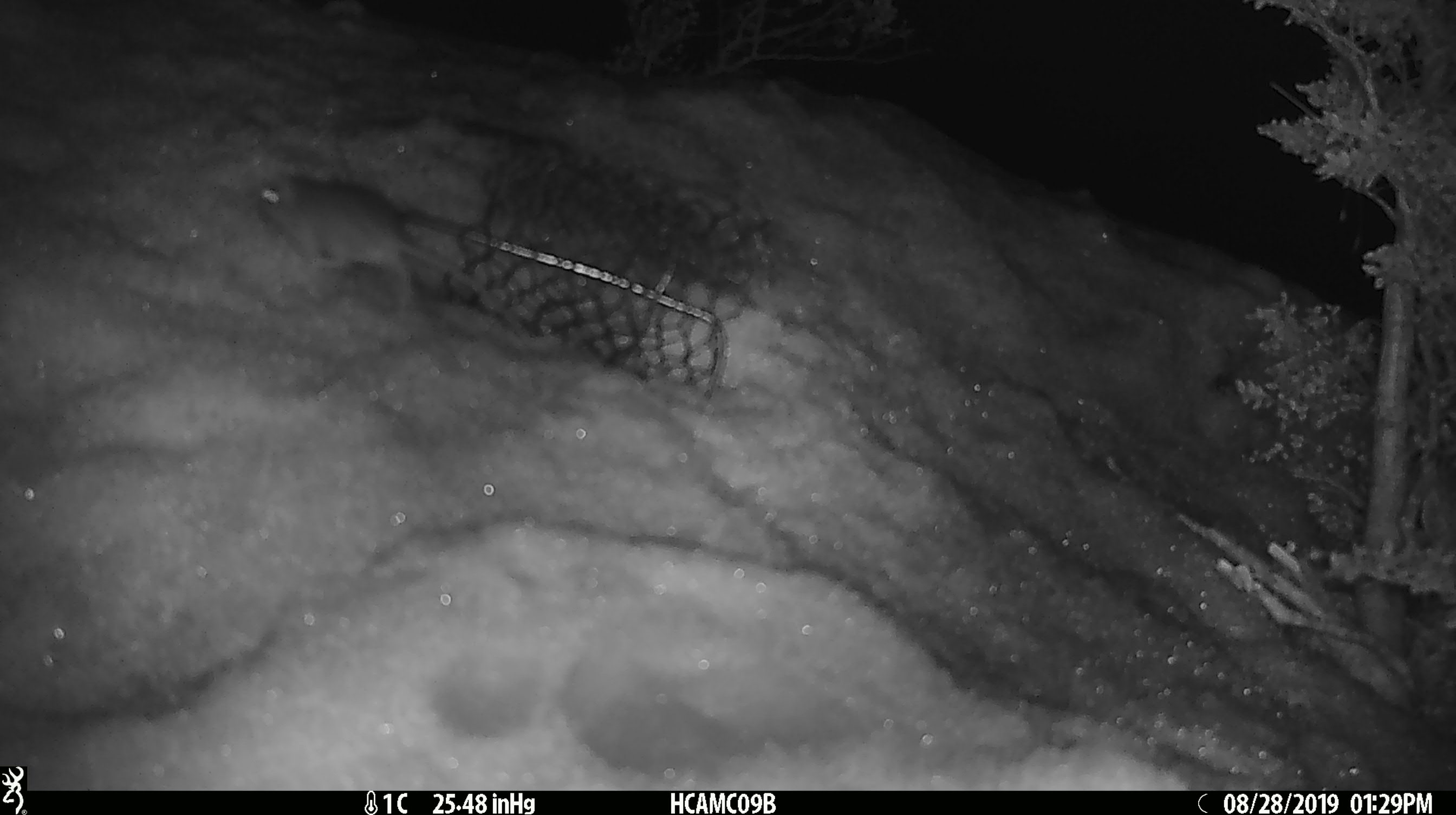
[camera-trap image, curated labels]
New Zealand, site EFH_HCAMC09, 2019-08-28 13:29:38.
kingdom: Animalia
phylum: Chordata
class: Mammalia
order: Rodentia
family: Muridae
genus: Mus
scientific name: Mus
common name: mouse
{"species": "mouse (Mus)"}